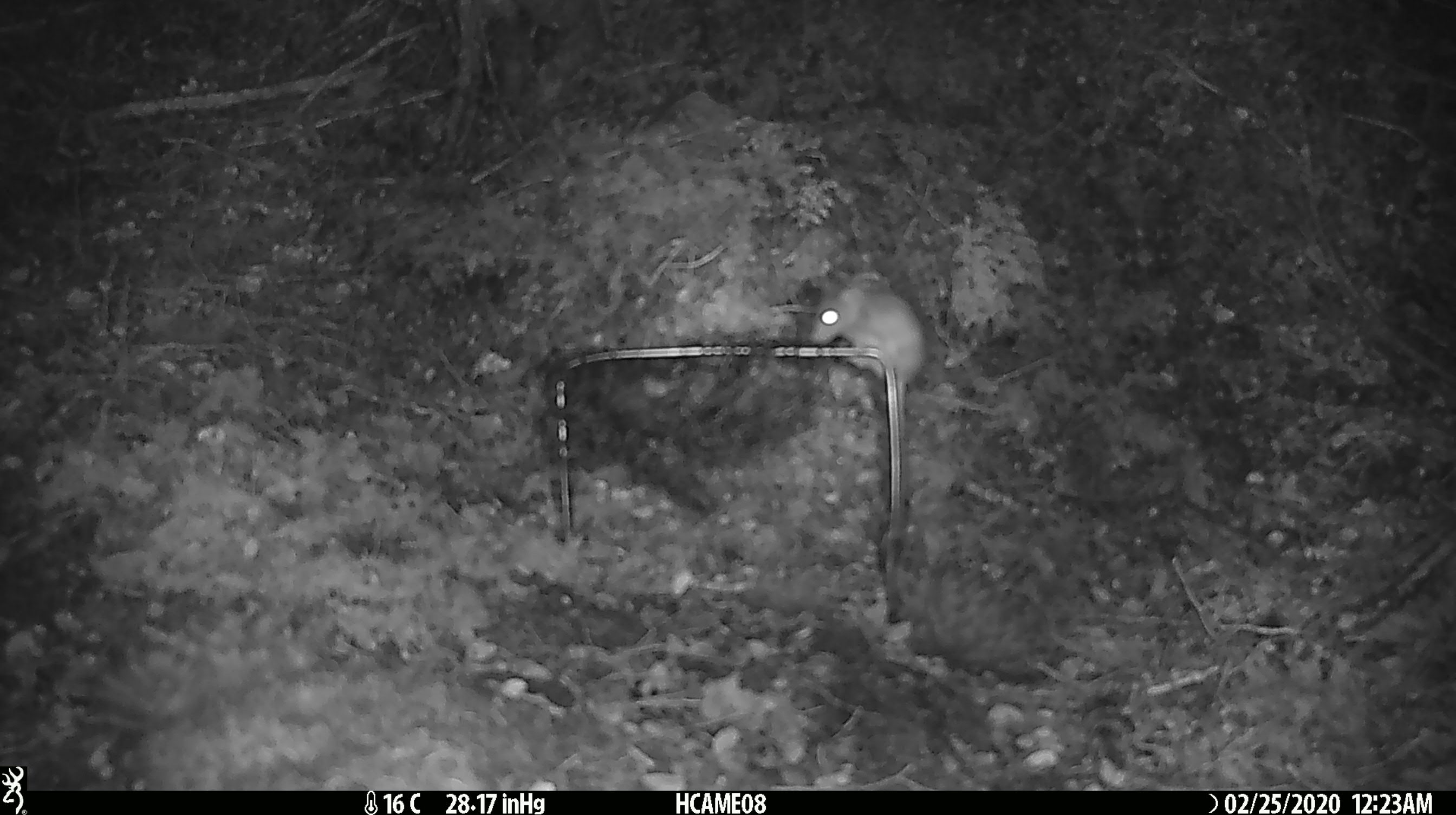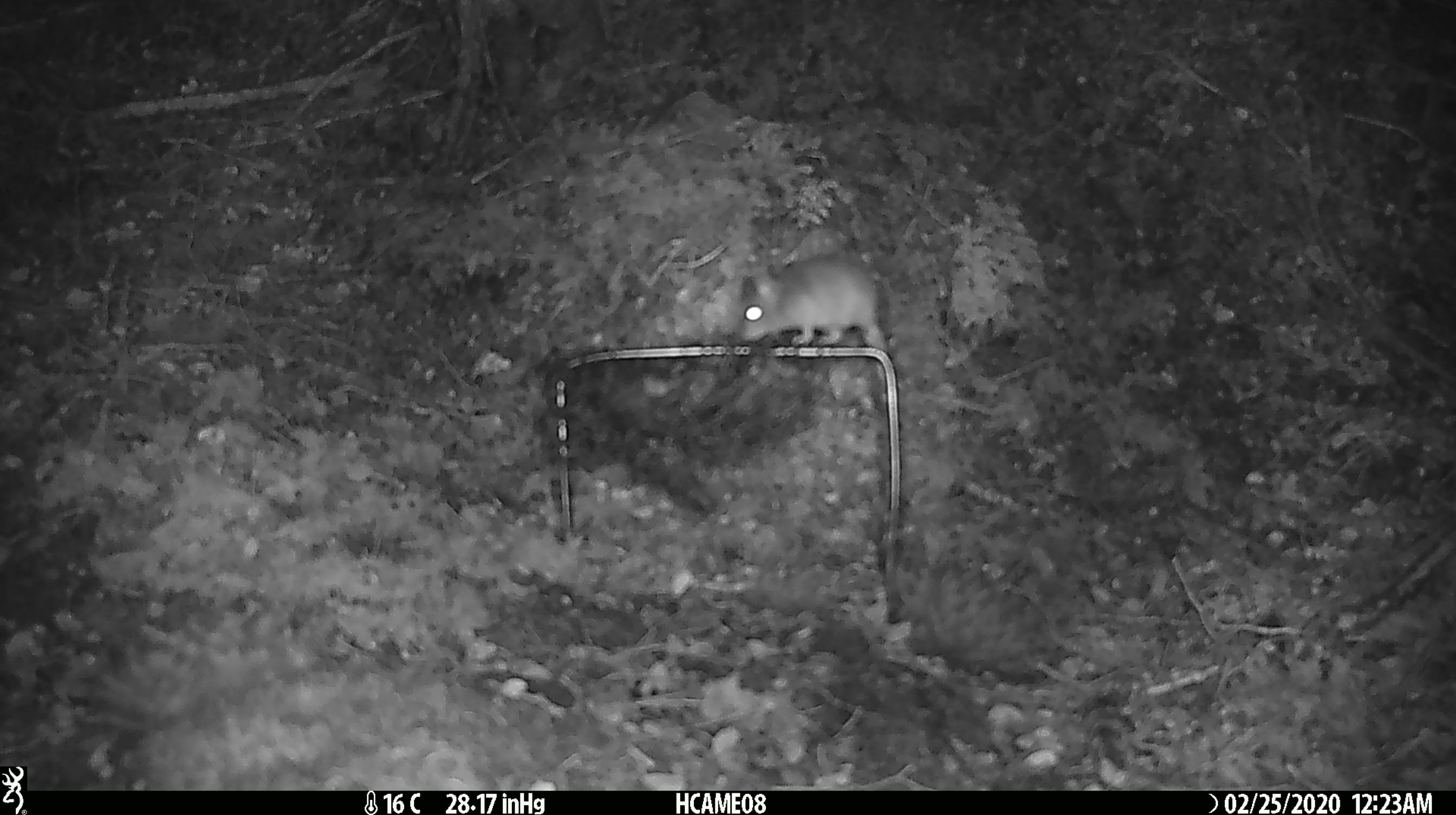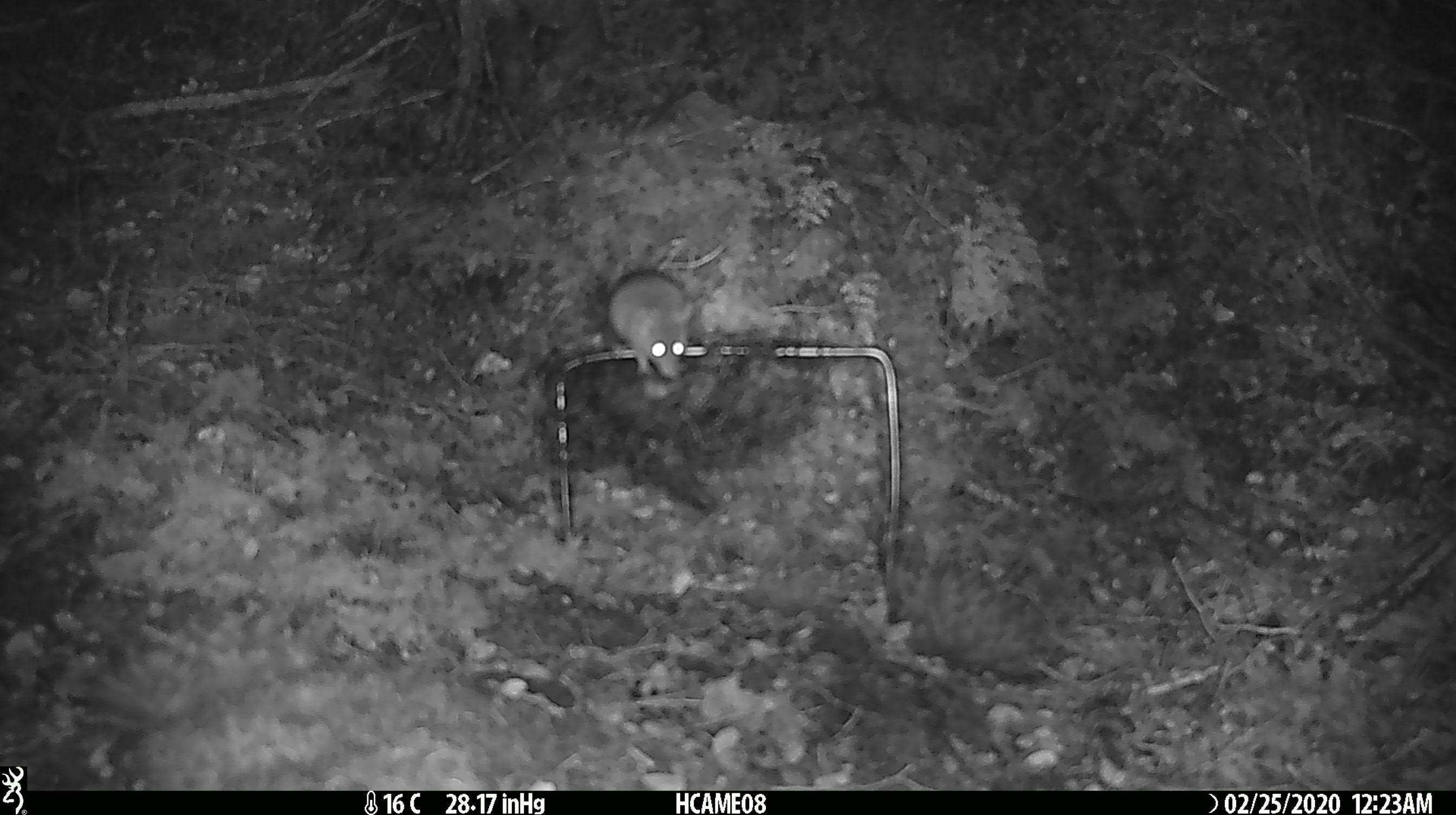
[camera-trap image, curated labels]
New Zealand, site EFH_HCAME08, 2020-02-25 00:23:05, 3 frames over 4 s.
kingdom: Animalia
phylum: Chordata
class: Mammalia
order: Rodentia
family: Muridae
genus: Mus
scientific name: Mus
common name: mouse